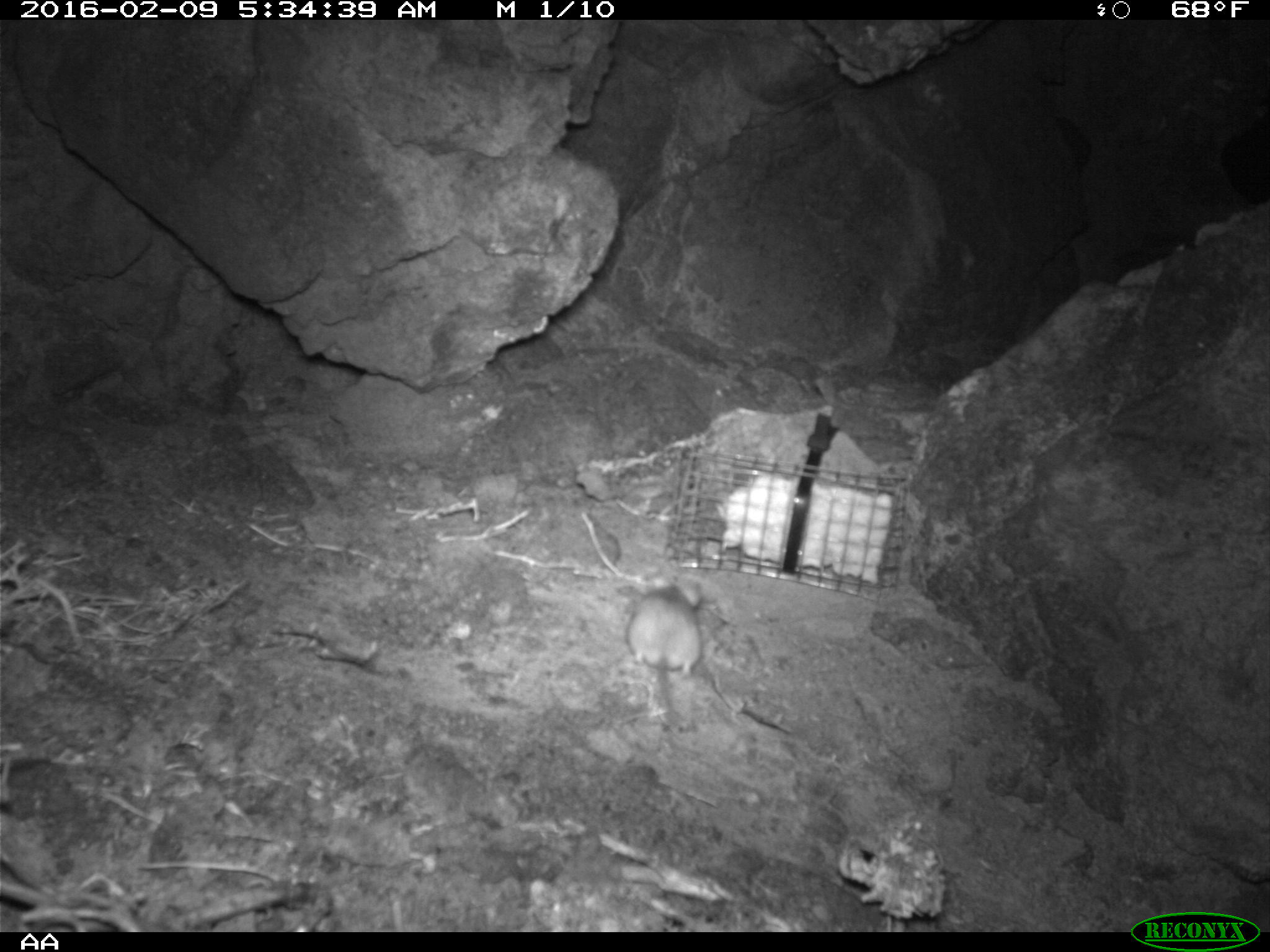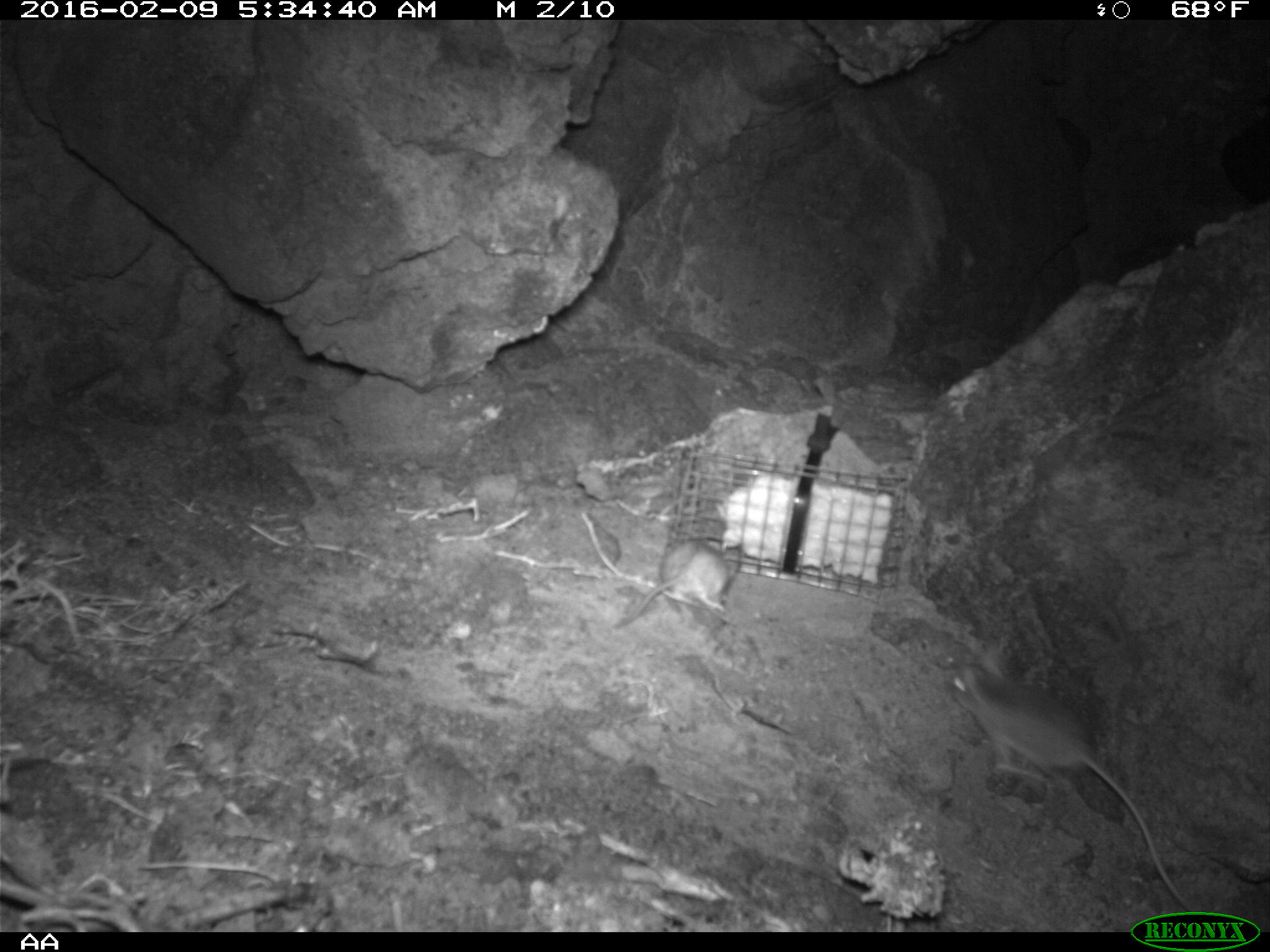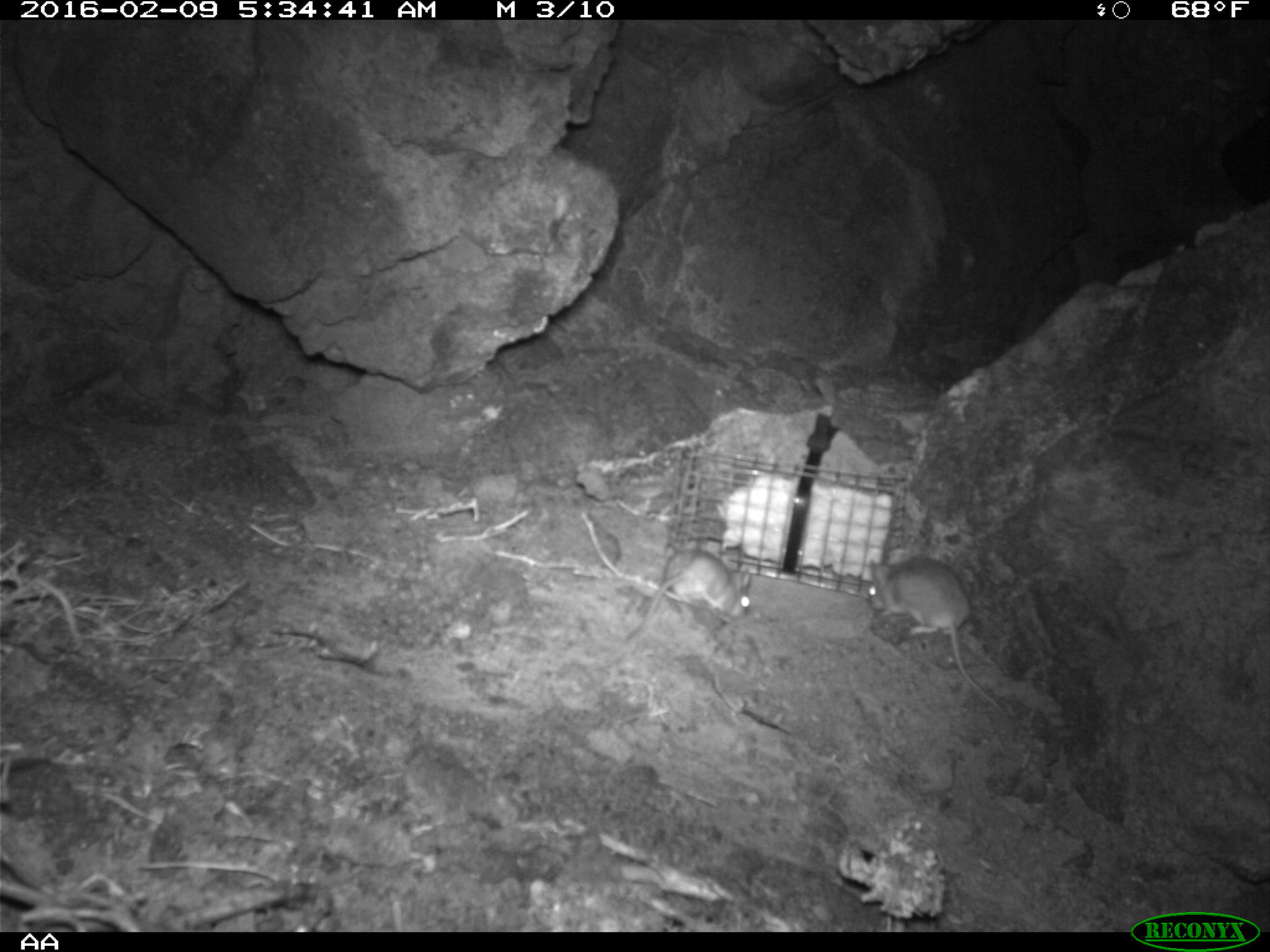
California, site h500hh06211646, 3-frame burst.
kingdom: Animalia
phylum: Chordata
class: Mammalia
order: Rodentia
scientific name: Rodentia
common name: rodent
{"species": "rodent (Rodentia)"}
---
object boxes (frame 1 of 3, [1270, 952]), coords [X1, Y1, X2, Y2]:
rodent: [626, 578, 701, 745]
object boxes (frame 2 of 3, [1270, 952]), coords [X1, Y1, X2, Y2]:
rodent: [944, 646, 1199, 915]; [606, 502, 731, 631]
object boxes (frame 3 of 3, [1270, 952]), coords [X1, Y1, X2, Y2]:
rodent: [868, 557, 1008, 715]; [624, 550, 749, 640]